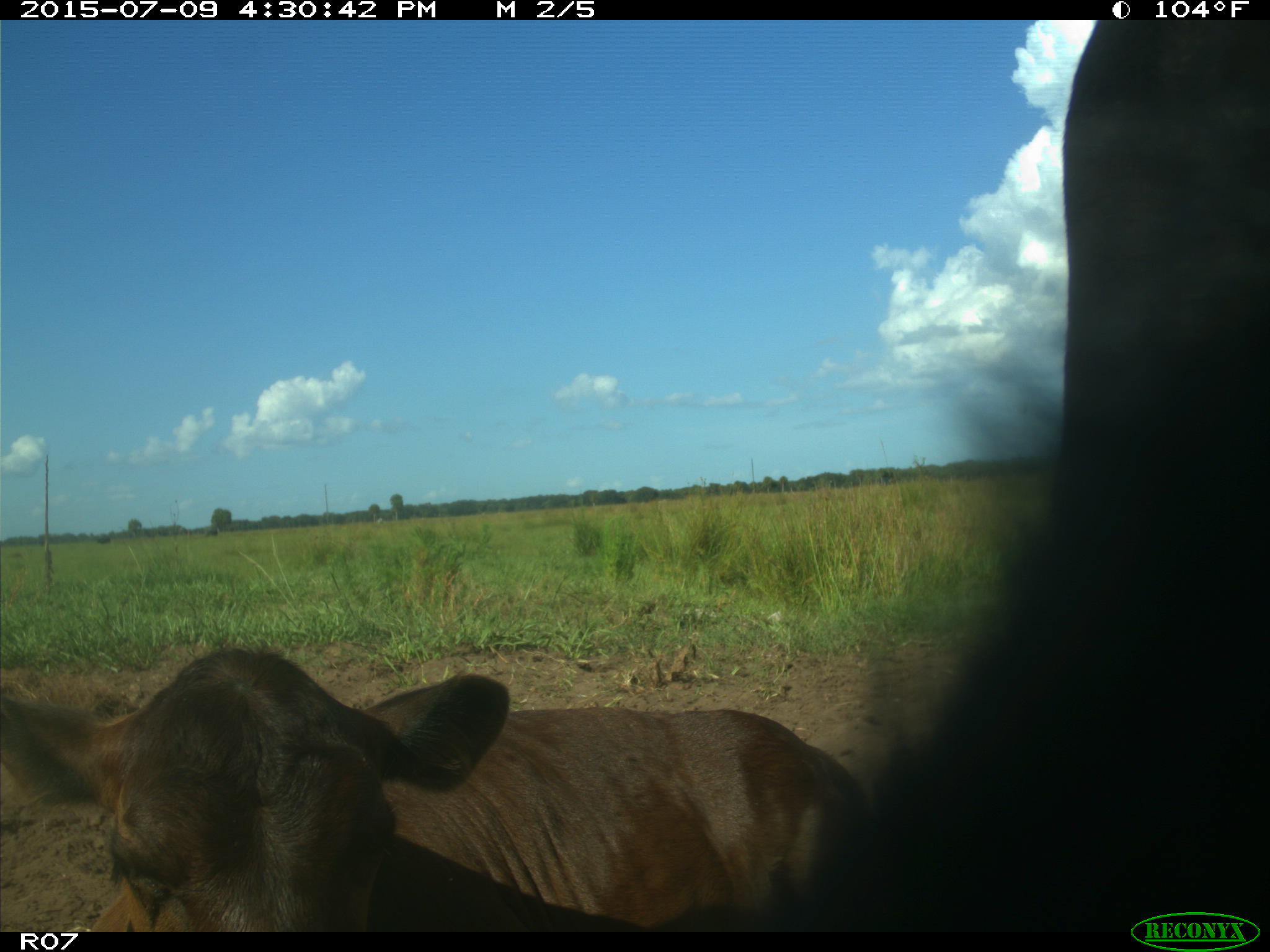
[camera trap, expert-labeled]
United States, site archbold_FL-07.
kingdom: Animalia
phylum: Chordata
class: Mammalia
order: Artiodactyla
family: Bovidae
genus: Bos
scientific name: Bos taurus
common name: domestic cow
Bos taurus (domestic cow).